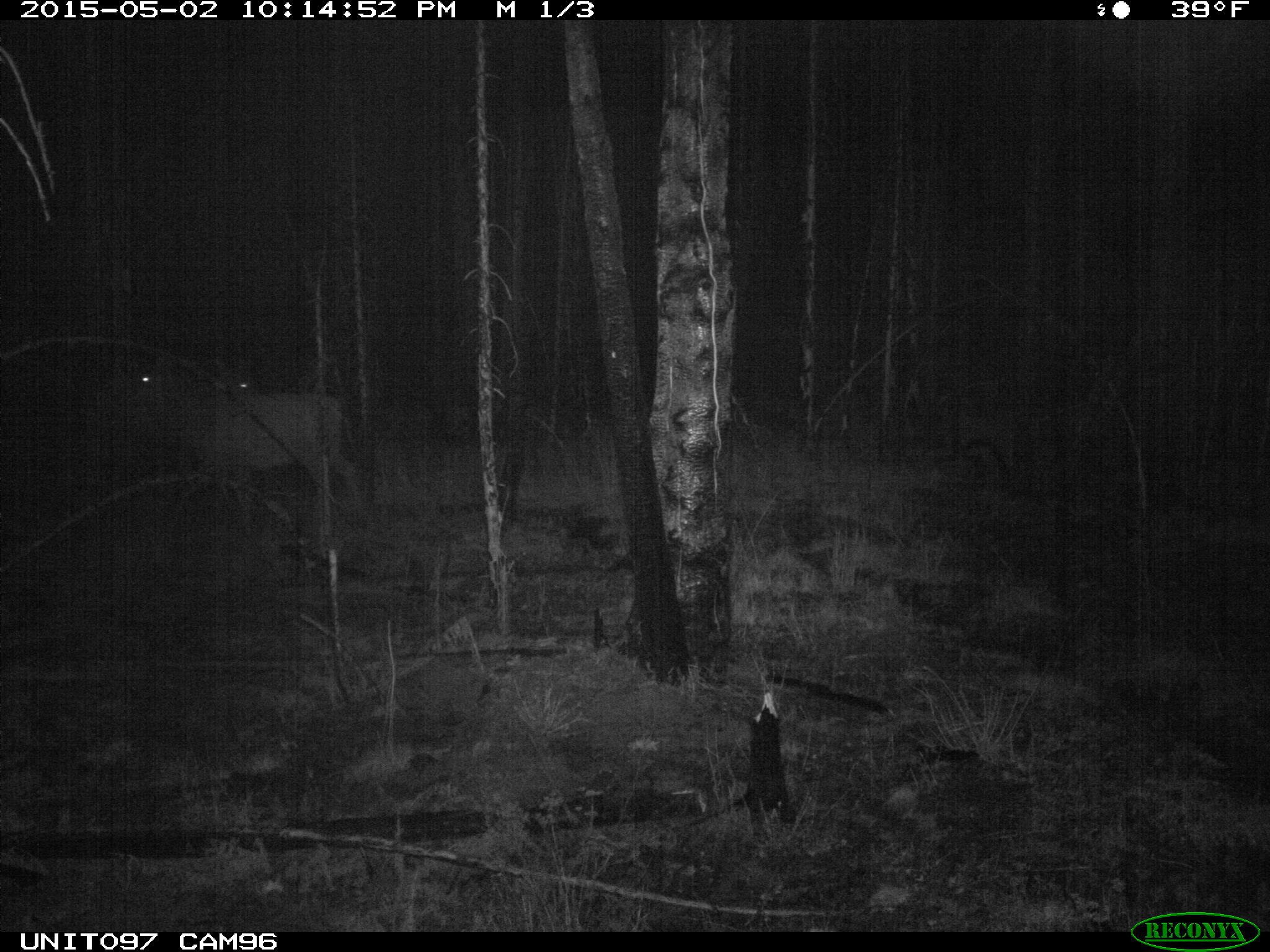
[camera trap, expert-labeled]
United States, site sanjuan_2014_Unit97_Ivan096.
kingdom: Animalia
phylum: Chordata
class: Mammalia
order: Artiodactyla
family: Cervidae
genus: Cervus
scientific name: Cervus elaphus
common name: red deer